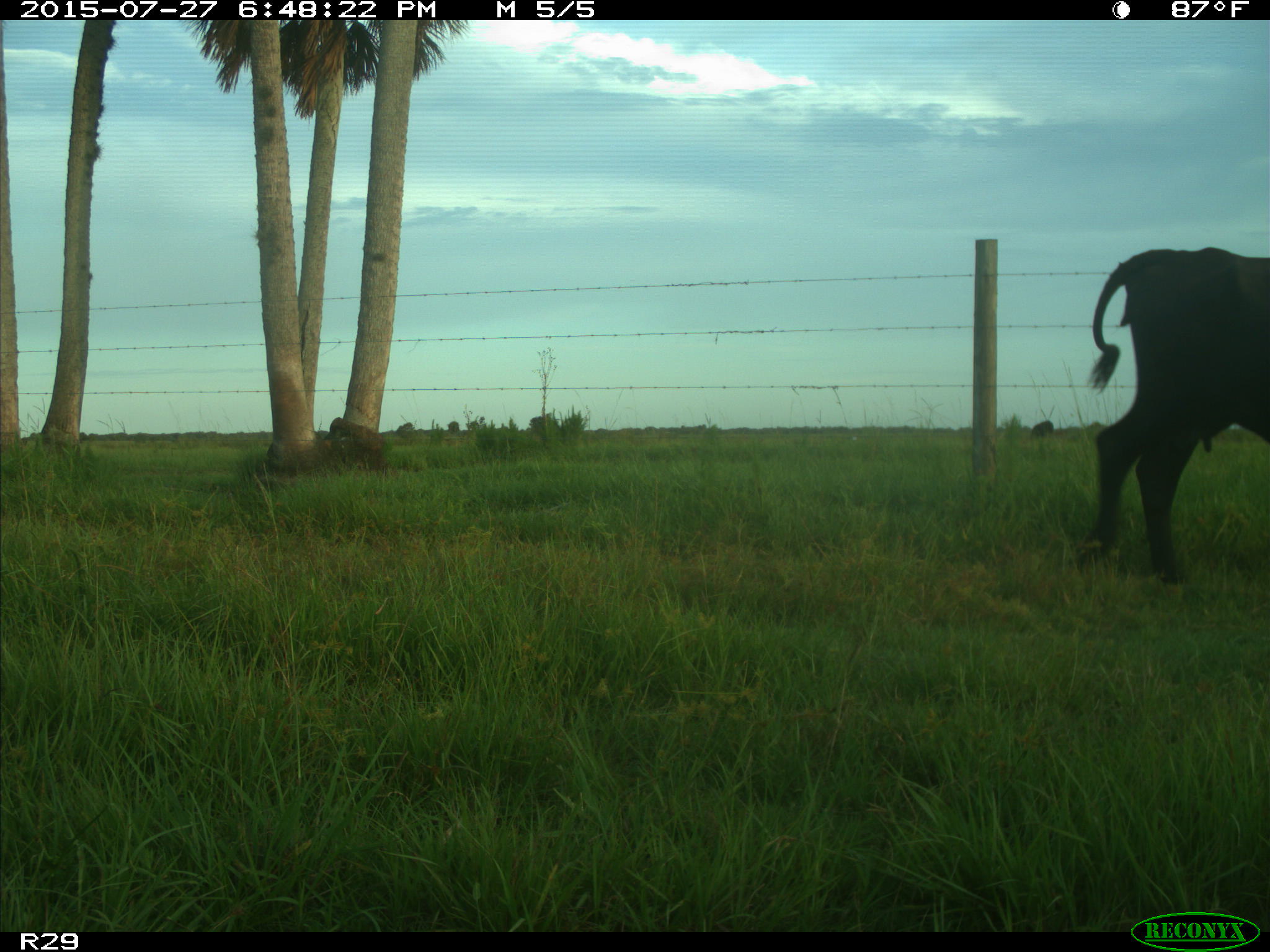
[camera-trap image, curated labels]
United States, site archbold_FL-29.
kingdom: Animalia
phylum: Chordata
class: Mammalia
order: Artiodactyla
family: Bovidae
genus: Bos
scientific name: Bos taurus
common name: domestic cow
Bos taurus (domestic cow).